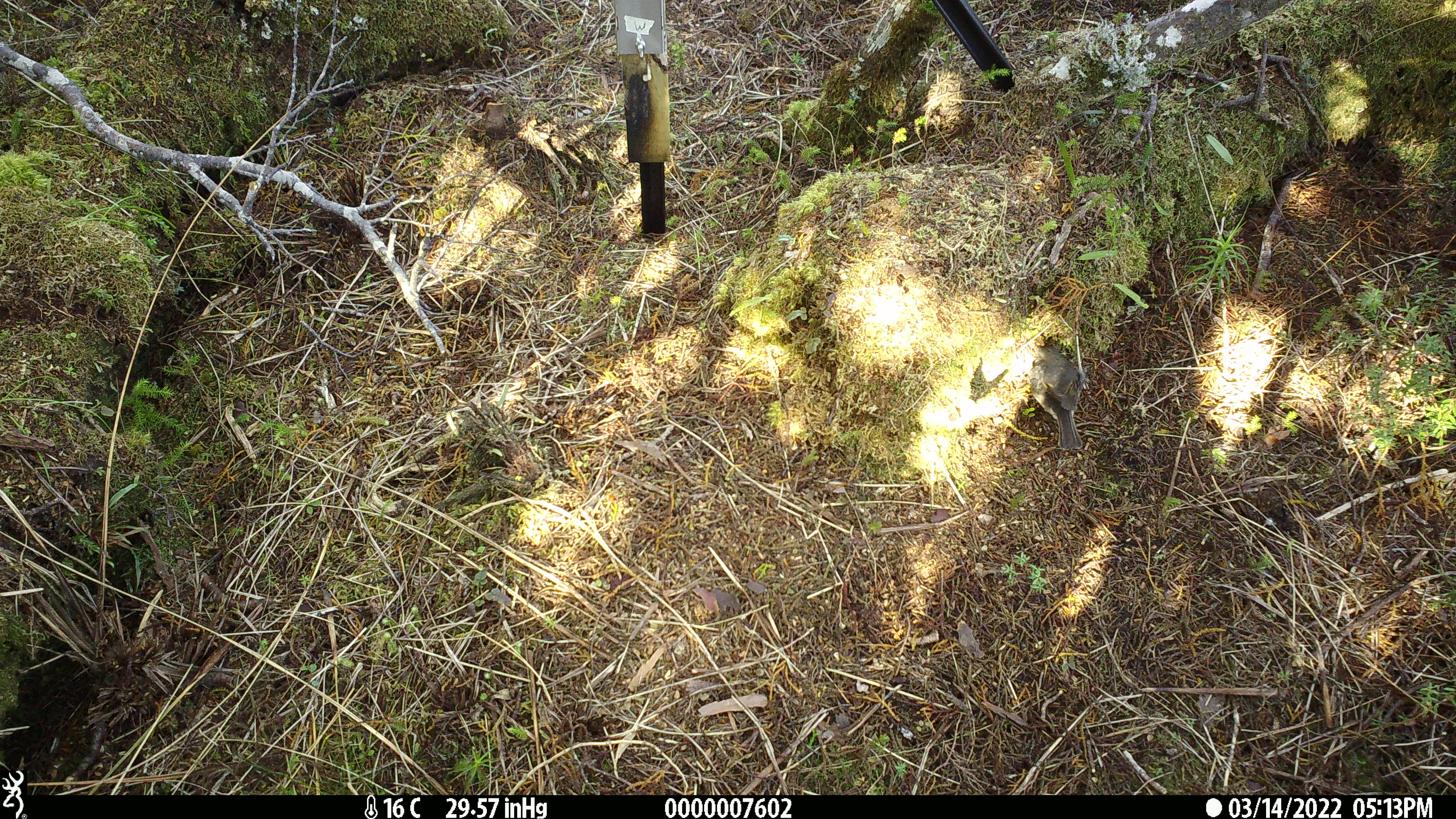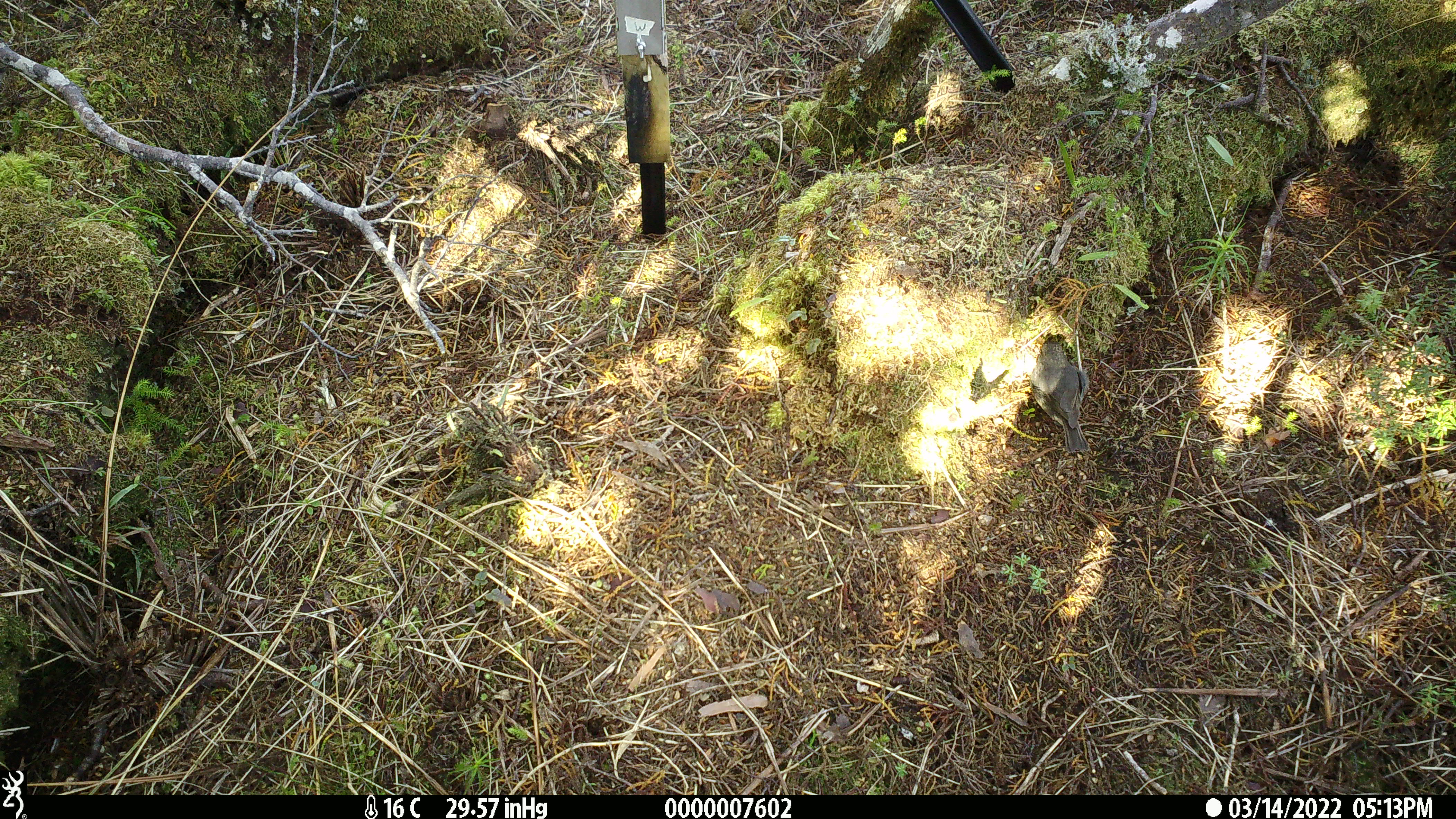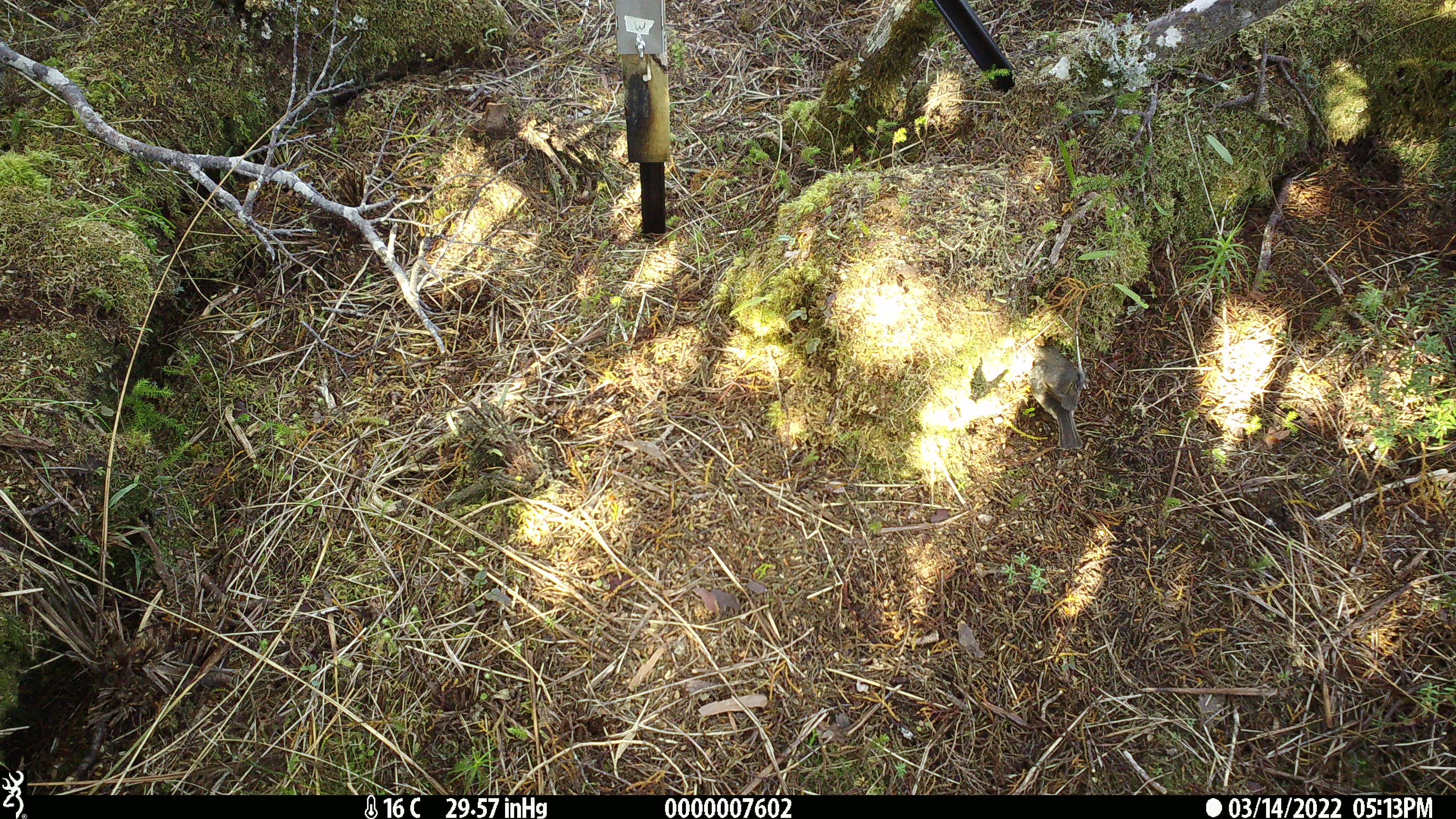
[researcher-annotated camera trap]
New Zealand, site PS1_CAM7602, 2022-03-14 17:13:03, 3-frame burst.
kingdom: Animalia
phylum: Chordata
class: Aves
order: Passeriformes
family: Petroicidae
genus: Petroica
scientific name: Petroica australis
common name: new zealand robin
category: robin